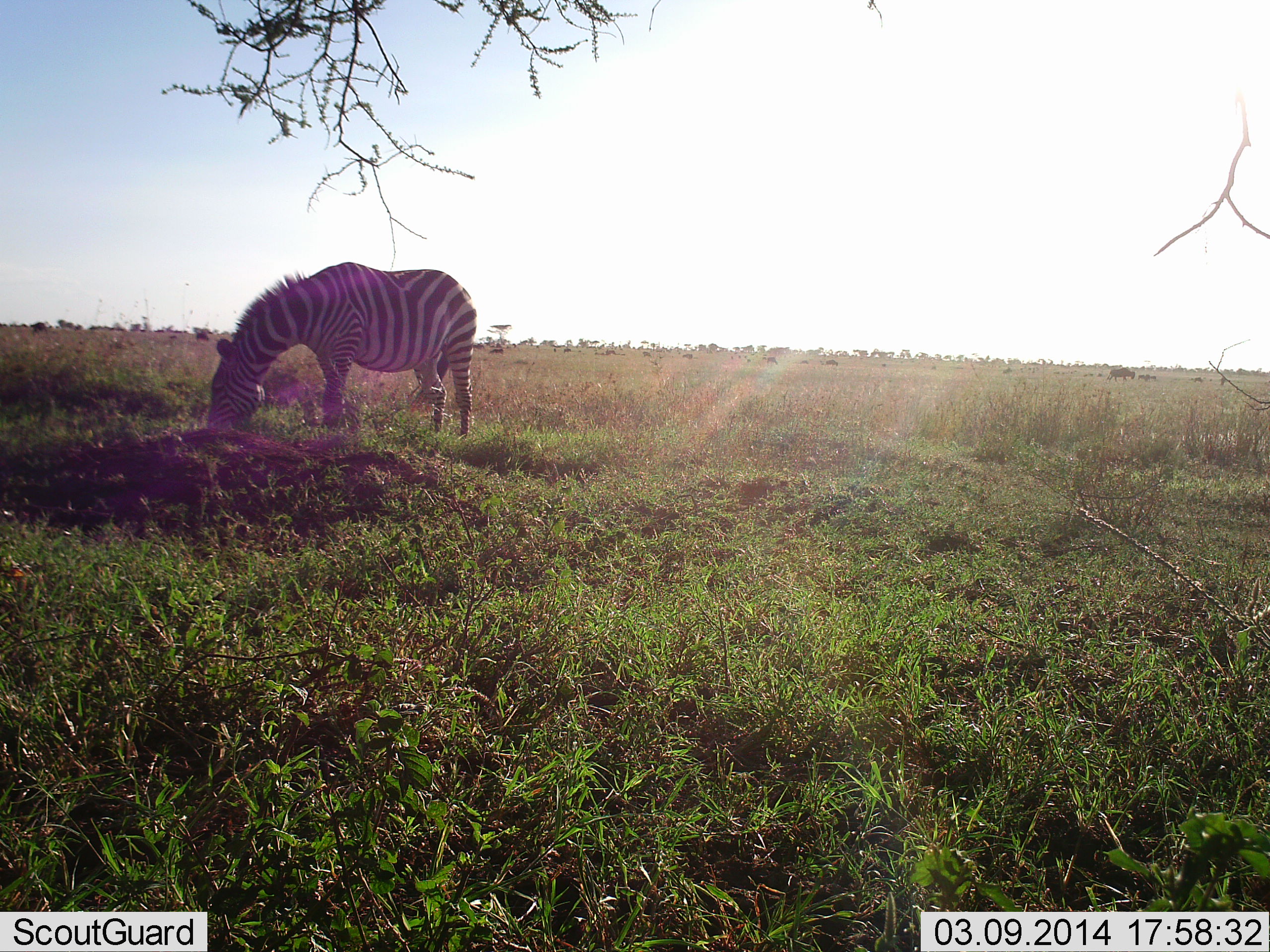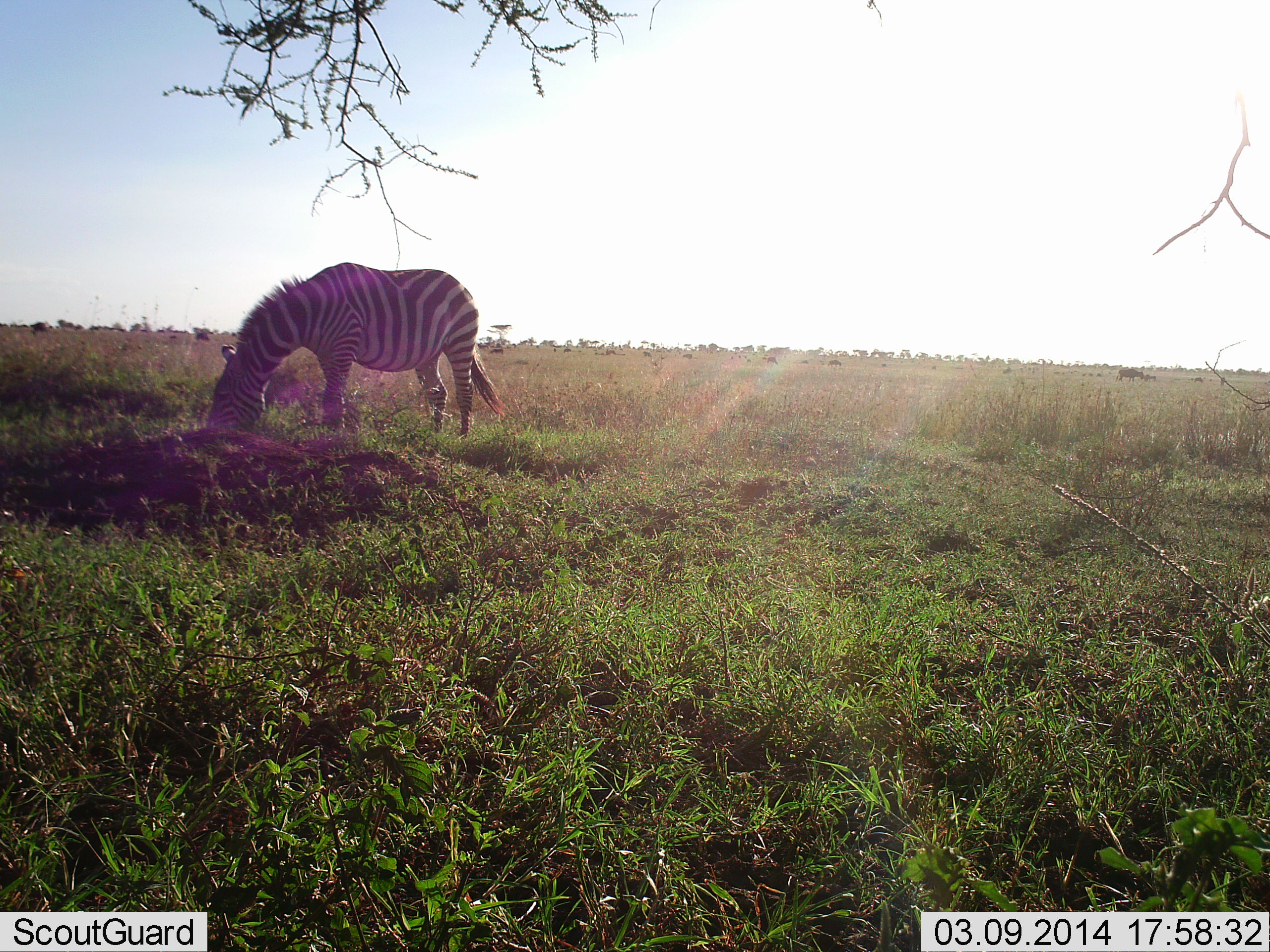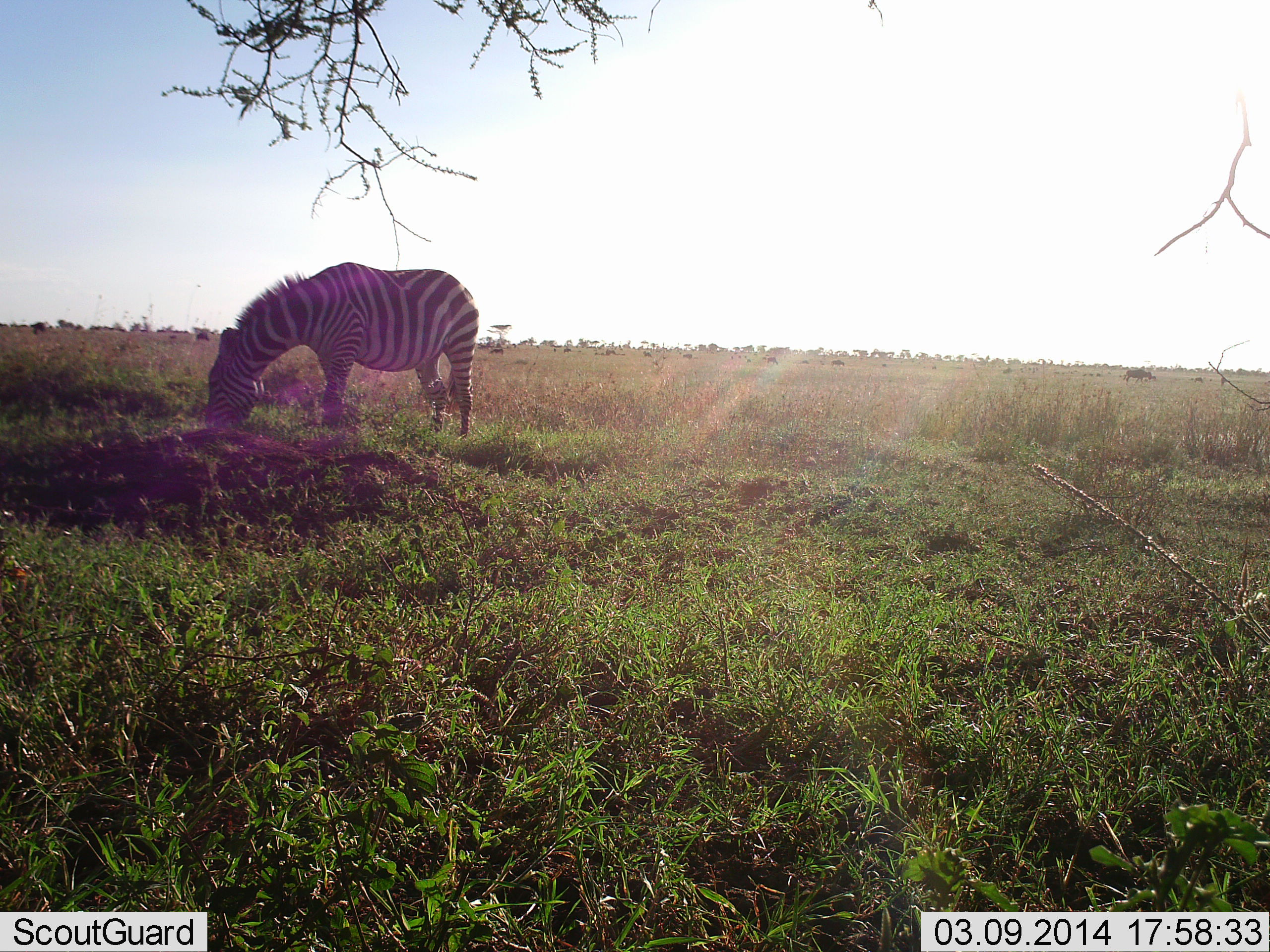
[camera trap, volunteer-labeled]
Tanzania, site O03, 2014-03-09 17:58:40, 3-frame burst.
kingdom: Animalia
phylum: Chordata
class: Mammalia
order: Perissodactyla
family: Equidae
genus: Equus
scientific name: Equus quagga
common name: plains zebra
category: zebra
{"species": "zebra (plains zebra) (Equus quagga)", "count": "1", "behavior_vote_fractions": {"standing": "25%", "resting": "0%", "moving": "0%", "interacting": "0%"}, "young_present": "0%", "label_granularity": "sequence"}